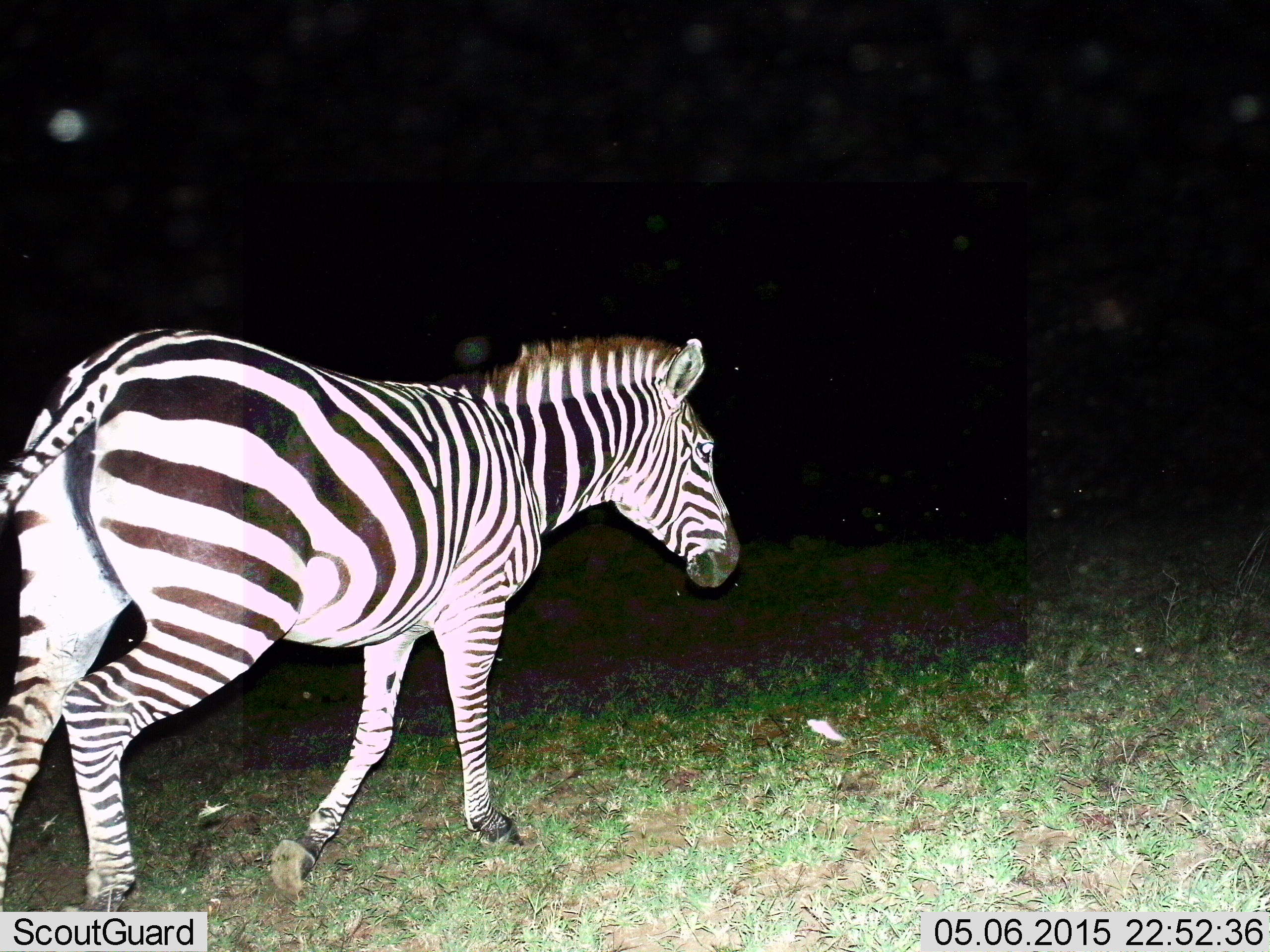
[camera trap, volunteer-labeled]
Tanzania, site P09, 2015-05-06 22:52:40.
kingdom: Animalia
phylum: Chordata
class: Mammalia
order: Perissodactyla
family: Equidae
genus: Equus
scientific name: Equus quagga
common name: plains zebra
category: zebra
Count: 1.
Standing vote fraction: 0%.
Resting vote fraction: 0%.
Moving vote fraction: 100%.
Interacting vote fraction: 0%.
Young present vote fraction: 0%.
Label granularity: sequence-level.